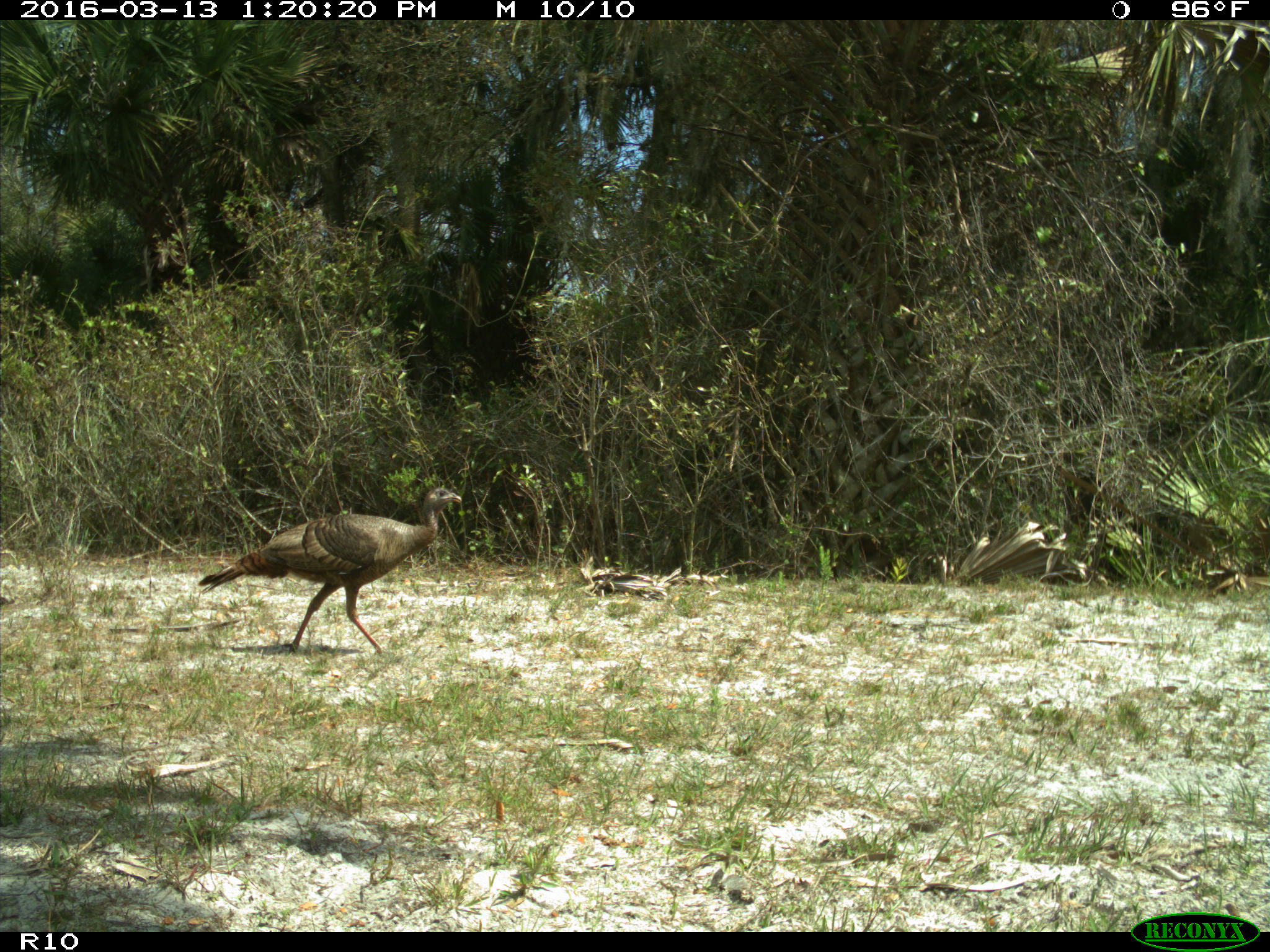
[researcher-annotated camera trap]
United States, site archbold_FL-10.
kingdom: Animalia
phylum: Chordata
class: Aves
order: Galliformes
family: Phasianidae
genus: Meleagris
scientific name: Meleagris gallopavo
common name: wild turkey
Meleagris gallopavo (wild turkey).